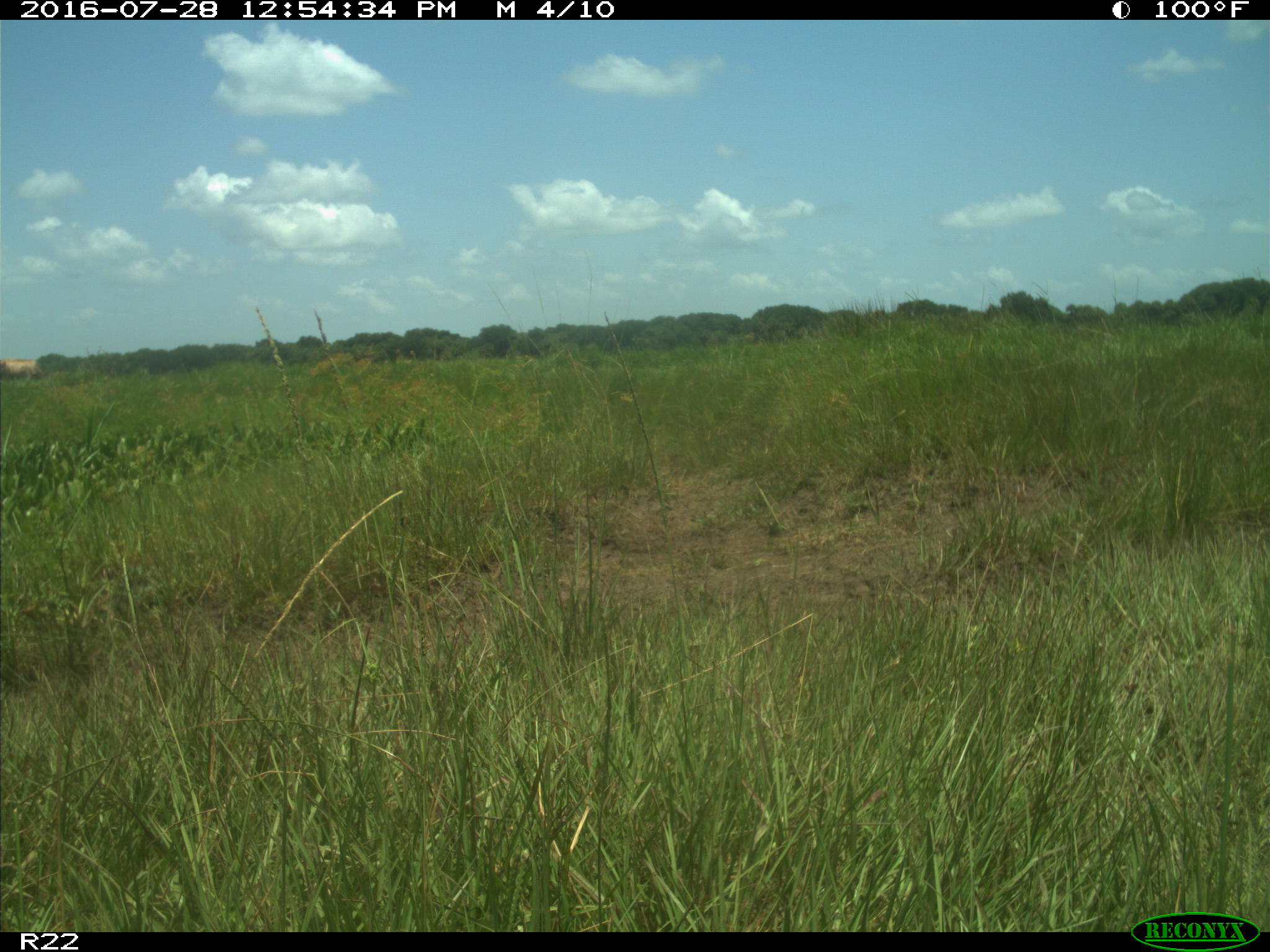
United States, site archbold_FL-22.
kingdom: Animalia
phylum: Chordata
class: Mammalia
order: Artiodactyla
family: Bovidae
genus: Bos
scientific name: Bos taurus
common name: domestic cow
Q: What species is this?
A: Bos taurus (domestic cow).